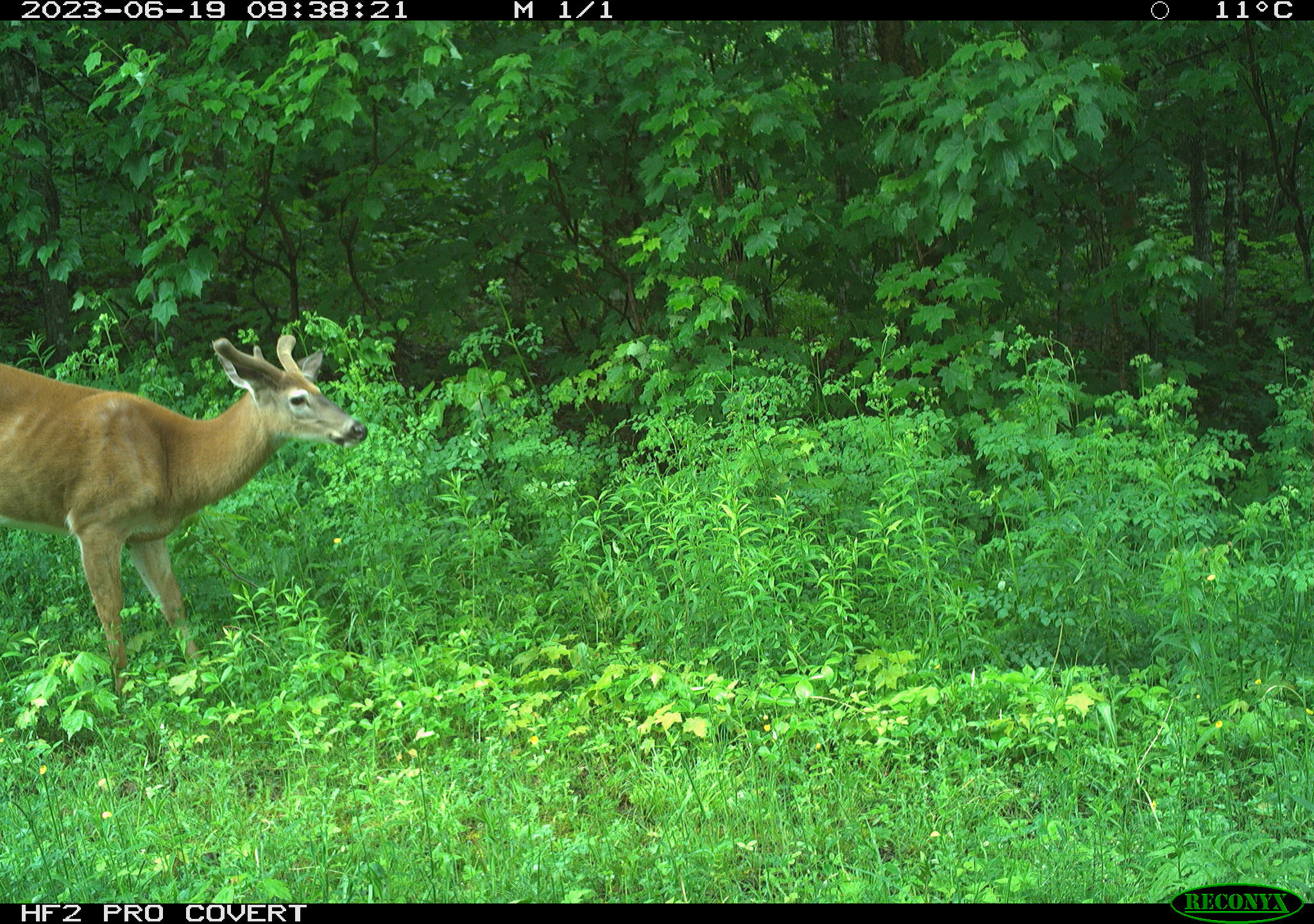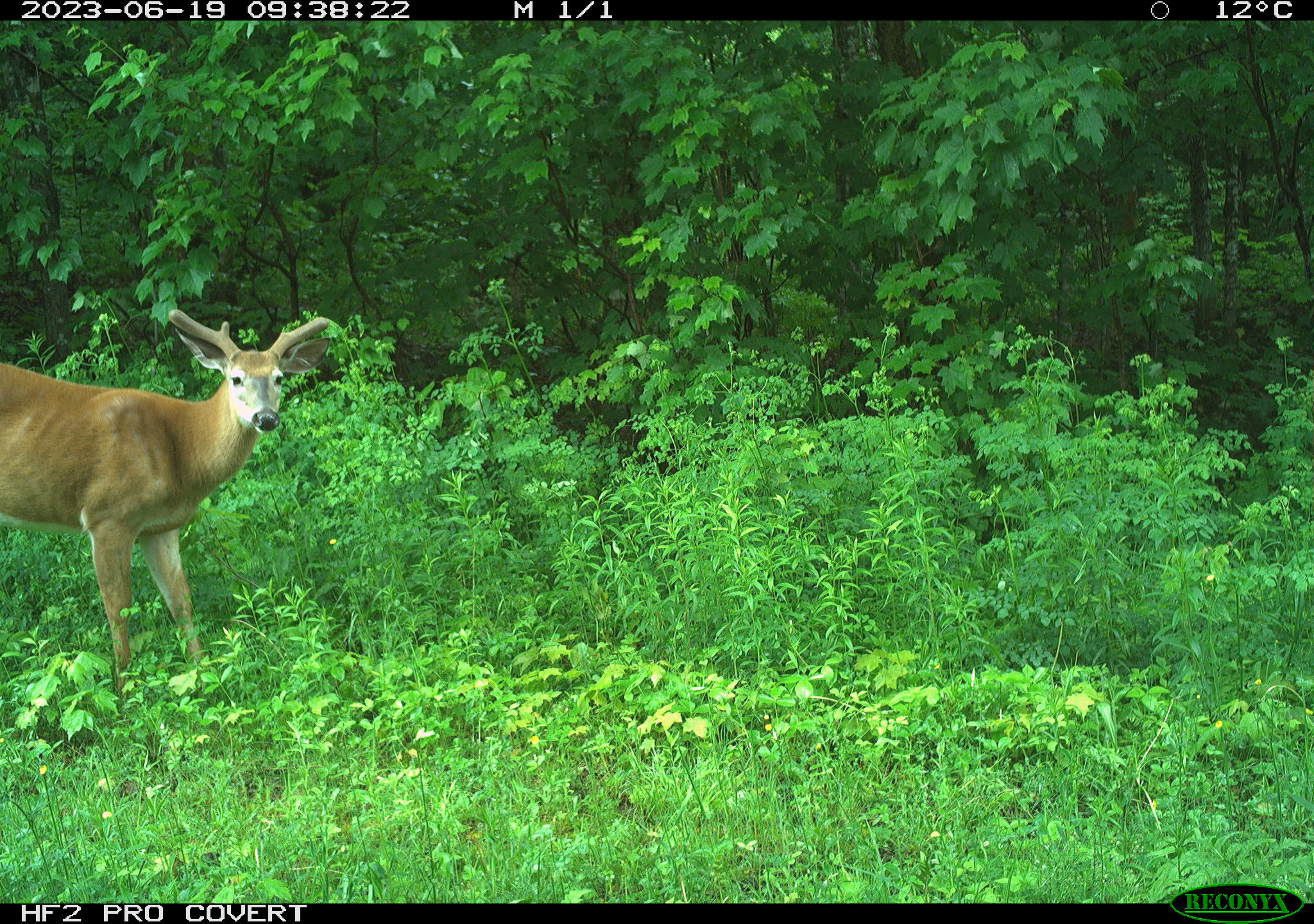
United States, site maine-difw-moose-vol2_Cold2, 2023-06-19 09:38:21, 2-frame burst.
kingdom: Animalia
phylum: Chordata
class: Mammalia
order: Artiodactyla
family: Cervidae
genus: Odocoileus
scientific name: Odocoileus virginianus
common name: white-tailed deer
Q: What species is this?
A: White-tailed deer (Odocoileus virginianus).